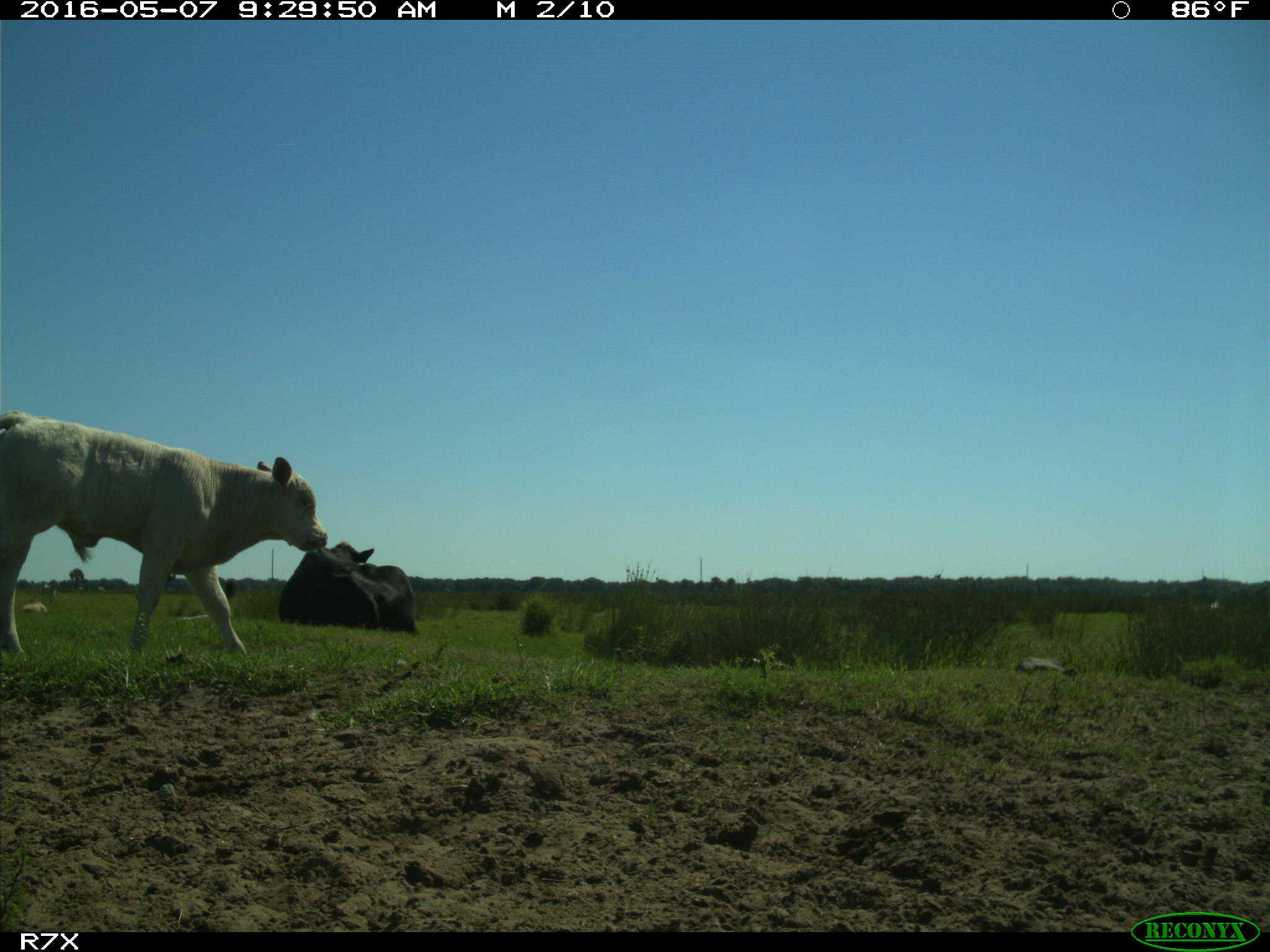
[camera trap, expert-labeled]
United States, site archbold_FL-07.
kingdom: Animalia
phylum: Chordata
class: Mammalia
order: Artiodactyla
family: Bovidae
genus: Bos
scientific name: Bos taurus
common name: domestic cow